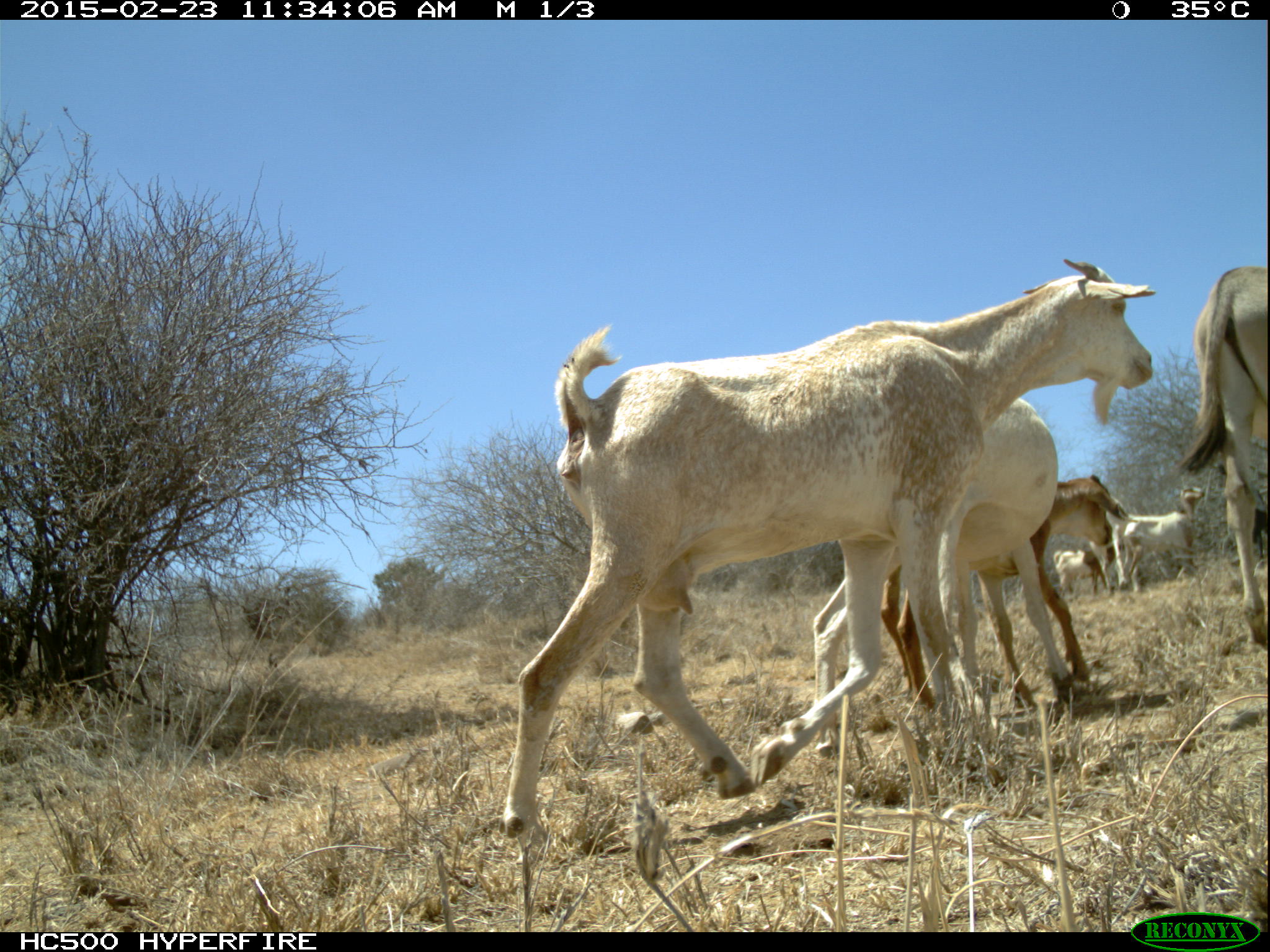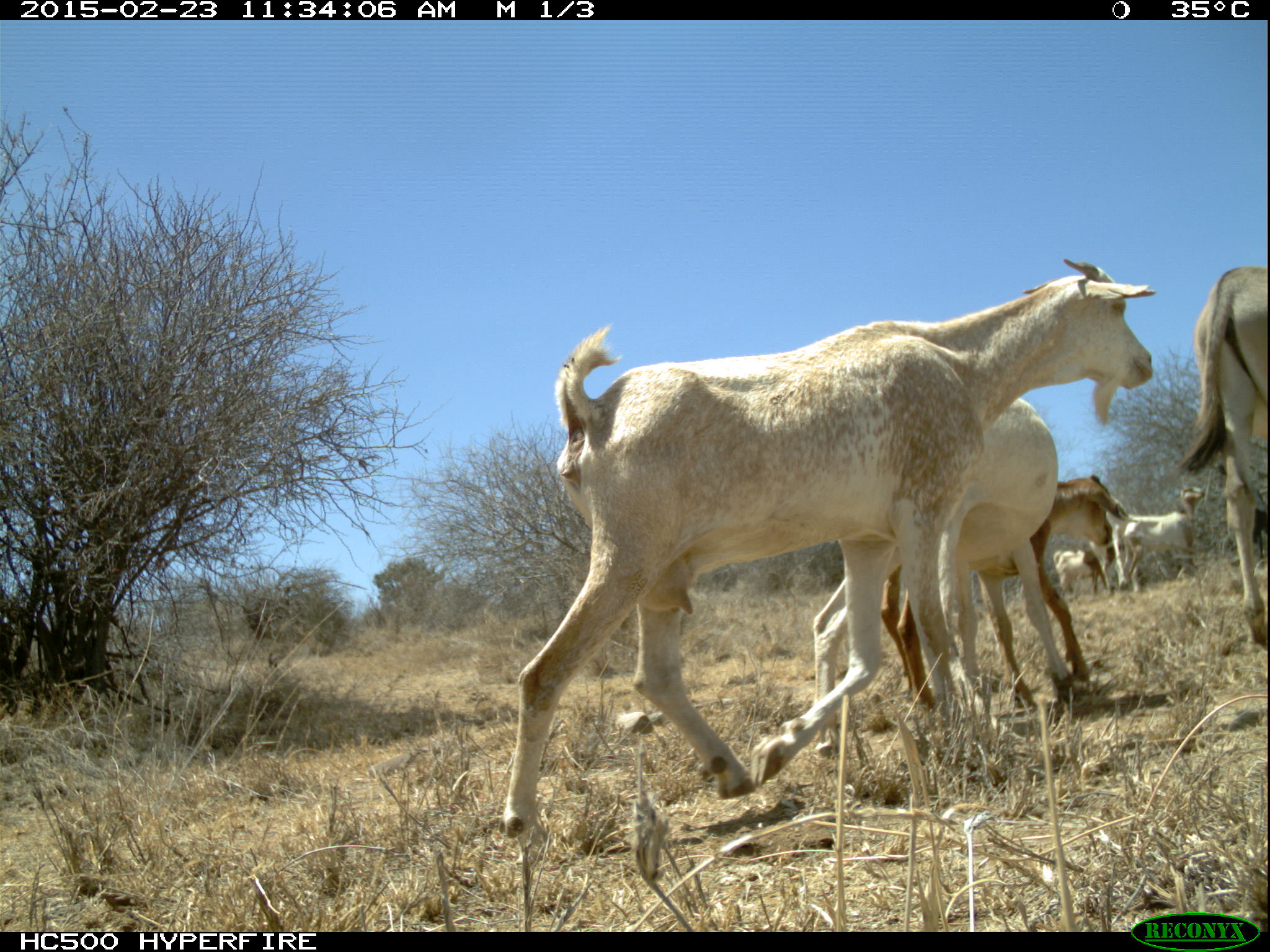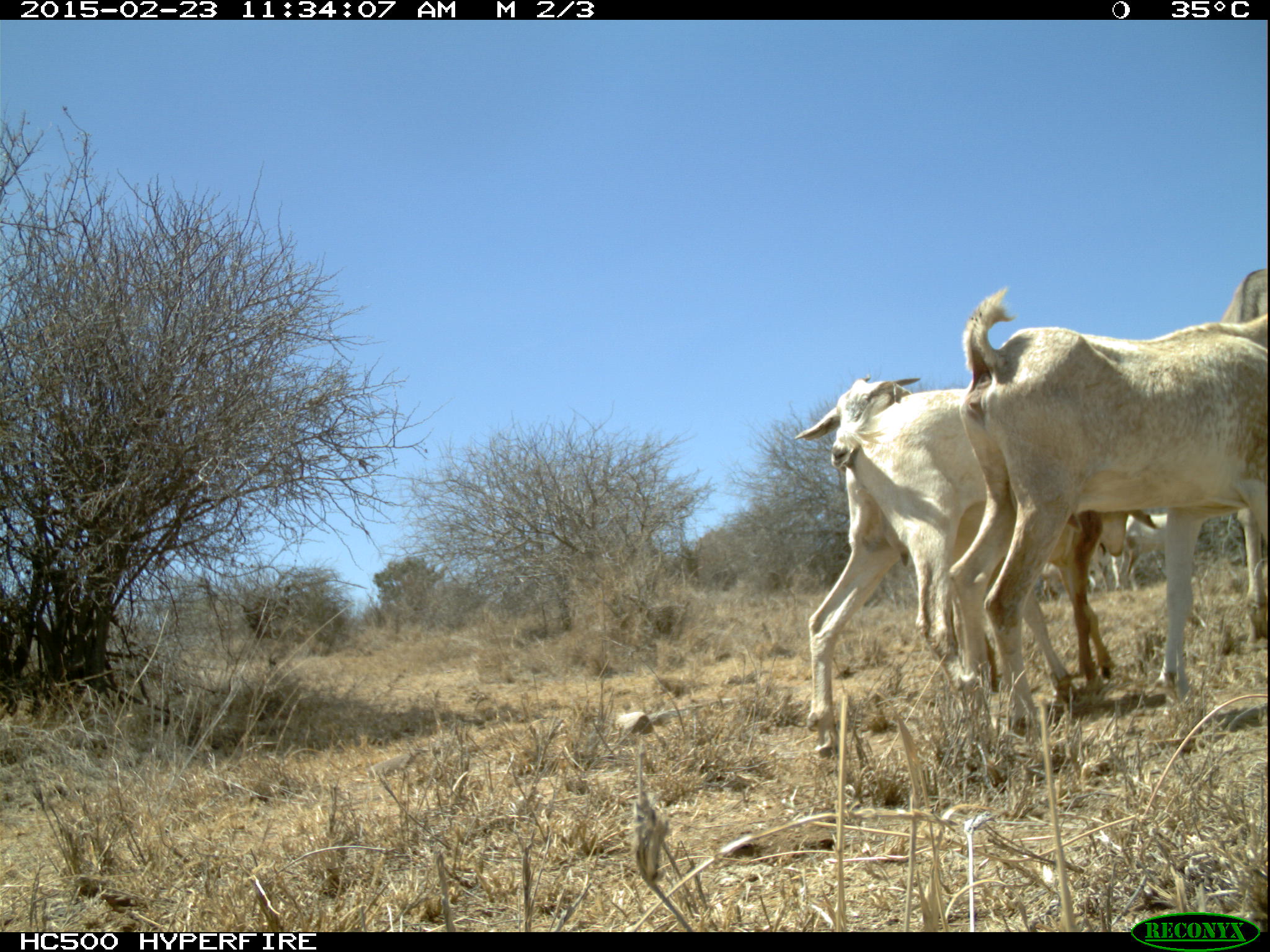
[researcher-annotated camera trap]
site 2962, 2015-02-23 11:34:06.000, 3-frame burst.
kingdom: Animalia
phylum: Chordata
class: Mammalia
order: Artiodactyla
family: Bovidae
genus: Capra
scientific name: Capra aegagrus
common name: wild goat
Capra aegagrus (wild goat), count 6.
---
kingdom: Animalia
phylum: Chordata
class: Mammalia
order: Perissodactyla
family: Equidae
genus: Equus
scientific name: Equus africanus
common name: african wild ass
Equus africanus (african wild ass), count 1.